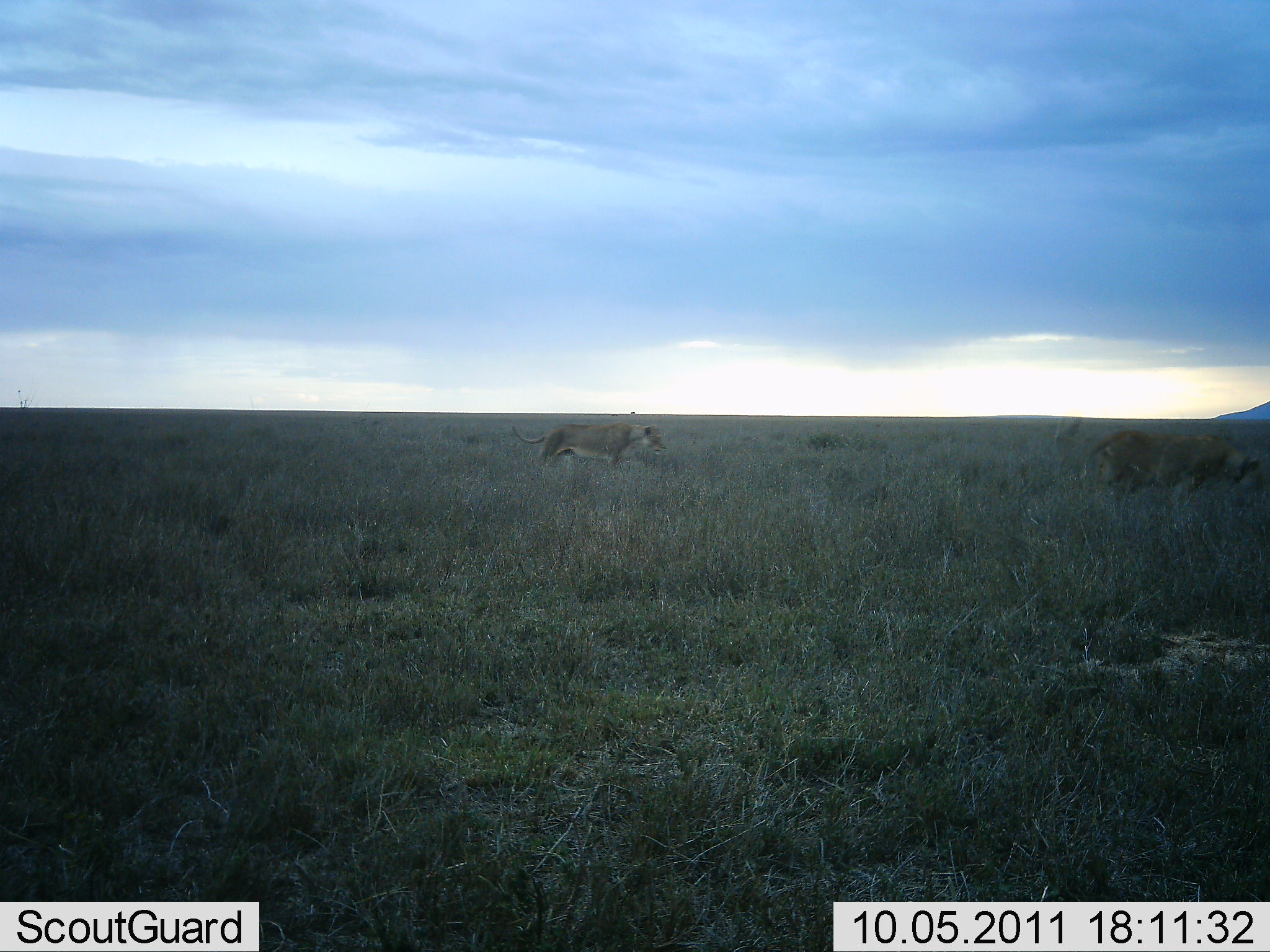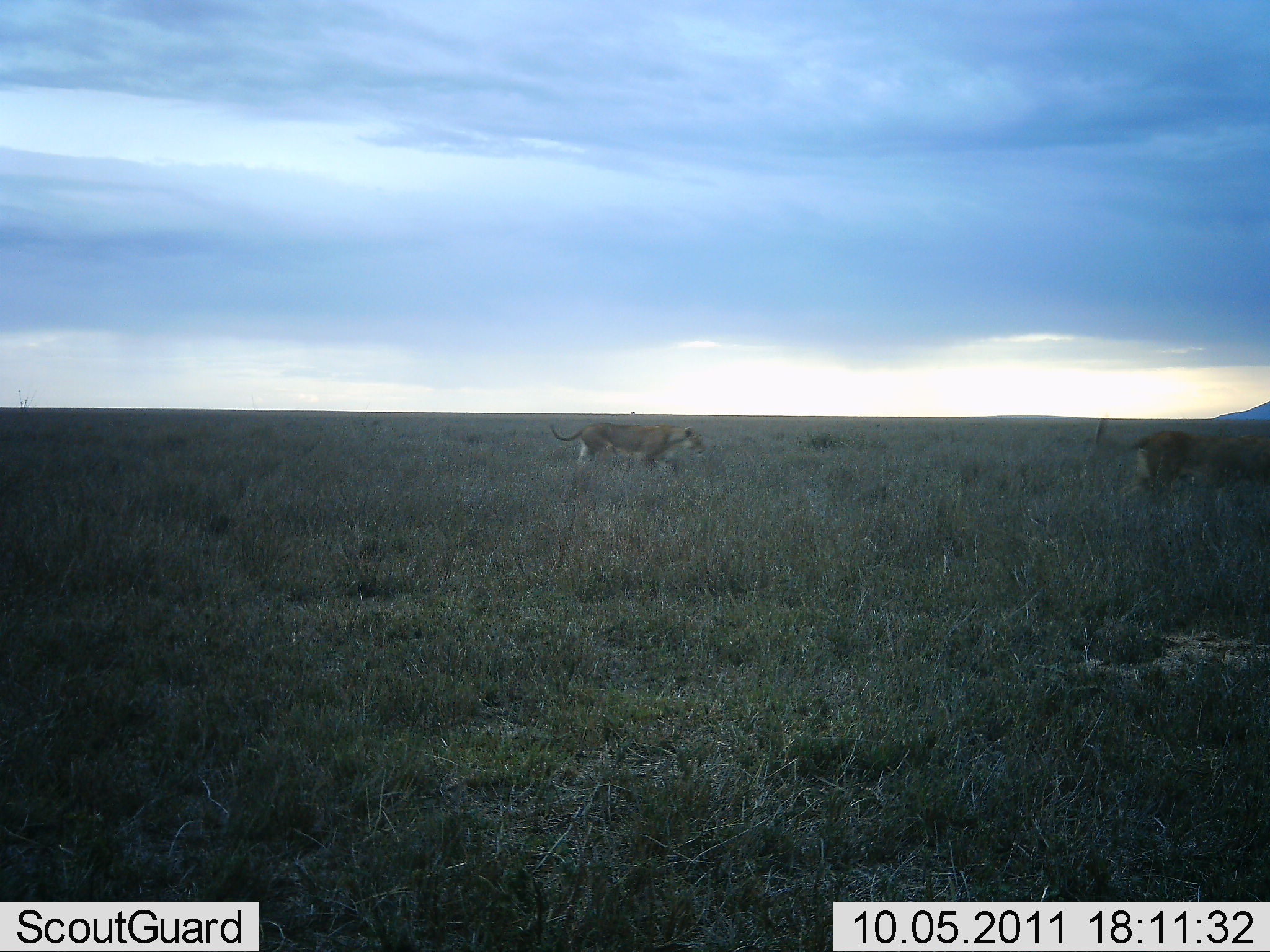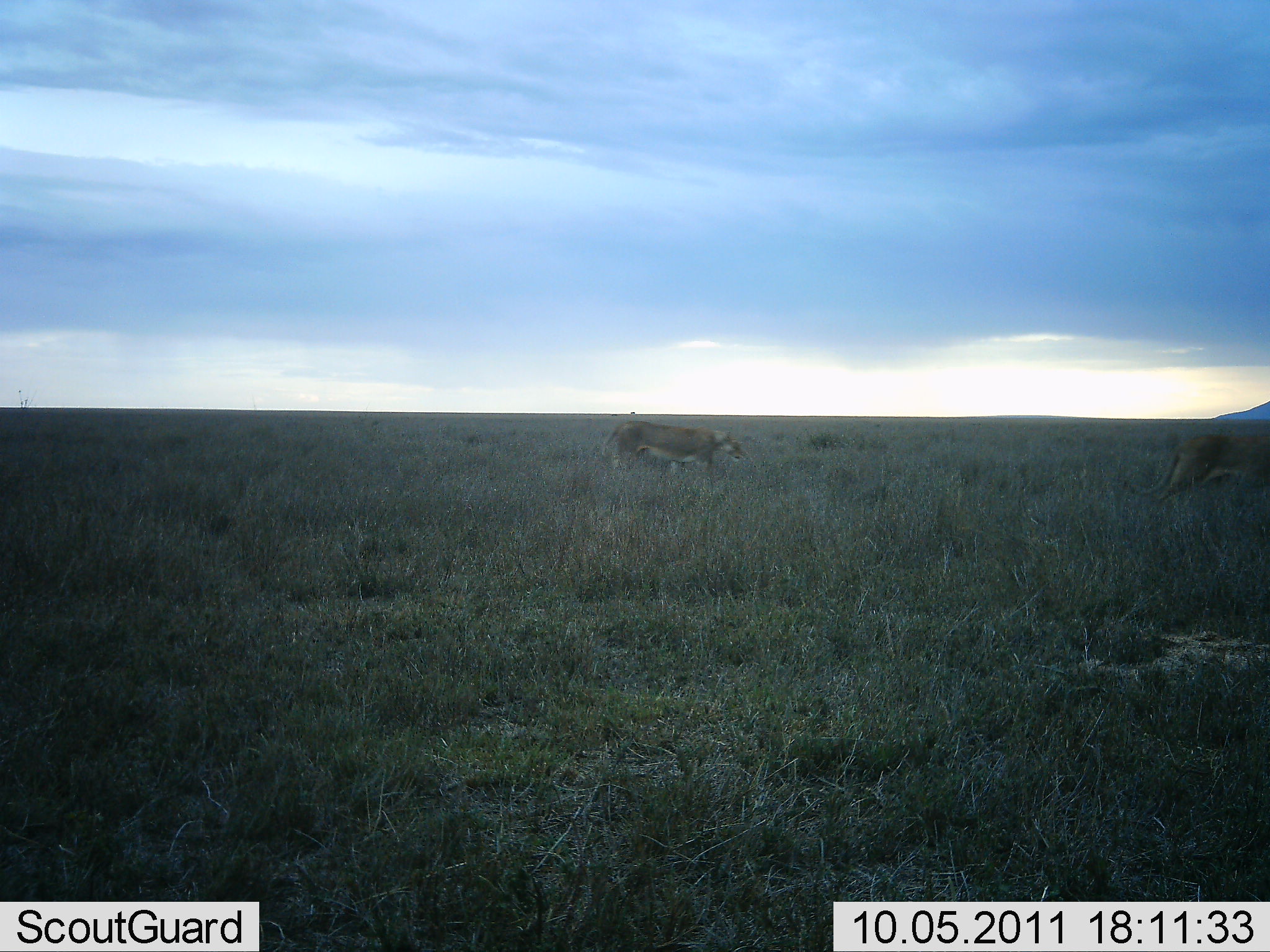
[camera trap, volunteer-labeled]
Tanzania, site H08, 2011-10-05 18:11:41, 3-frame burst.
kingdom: Animalia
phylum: Chordata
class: Mammalia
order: Carnivora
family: Felidae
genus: Panthera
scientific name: Panthera leo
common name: lion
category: lionfemale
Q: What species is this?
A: Lionfemale (lion) (Panthera leo).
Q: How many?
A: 2.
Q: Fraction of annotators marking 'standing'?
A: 0%.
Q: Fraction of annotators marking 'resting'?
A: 0%.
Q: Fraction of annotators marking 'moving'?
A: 100%.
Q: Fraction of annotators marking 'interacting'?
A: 0%.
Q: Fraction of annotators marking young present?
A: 0%.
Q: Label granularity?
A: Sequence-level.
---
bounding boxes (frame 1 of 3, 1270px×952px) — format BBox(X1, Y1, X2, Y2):
animal: BBox(1081, 429, 1267, 498); BBox(512, 421, 668, 472)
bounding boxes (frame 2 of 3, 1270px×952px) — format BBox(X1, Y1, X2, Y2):
animal: BBox(1119, 430, 1270, 499); BBox(549, 422, 707, 476)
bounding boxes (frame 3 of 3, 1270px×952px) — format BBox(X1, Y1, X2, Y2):
animal: BBox(1123, 434, 1270, 511); BBox(602, 419, 746, 477)